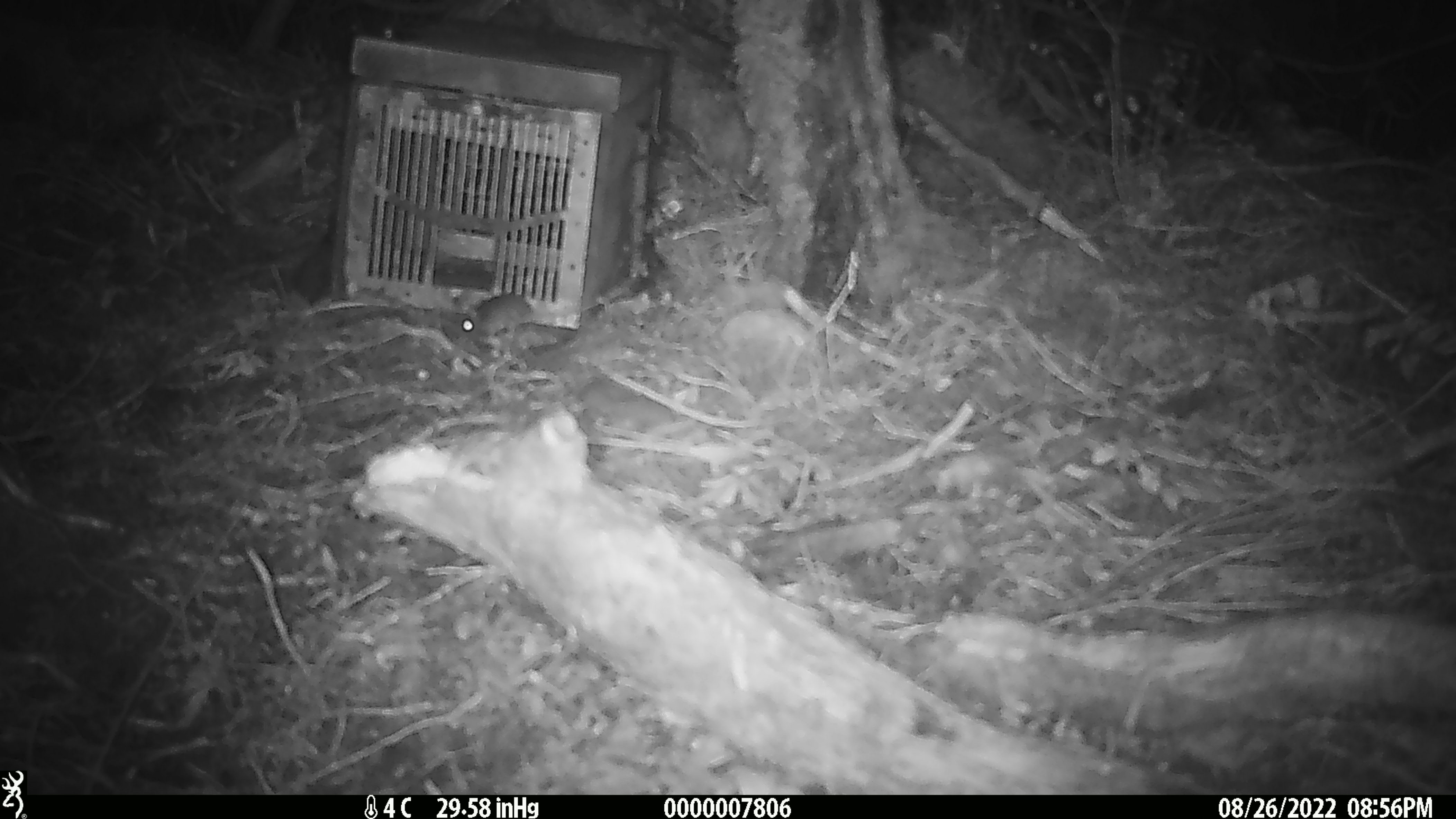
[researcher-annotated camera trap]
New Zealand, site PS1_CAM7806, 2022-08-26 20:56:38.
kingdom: Animalia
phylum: Chordata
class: Mammalia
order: Rodentia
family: Muridae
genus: Mus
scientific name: Mus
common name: mouse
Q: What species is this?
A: Mouse (Mus).